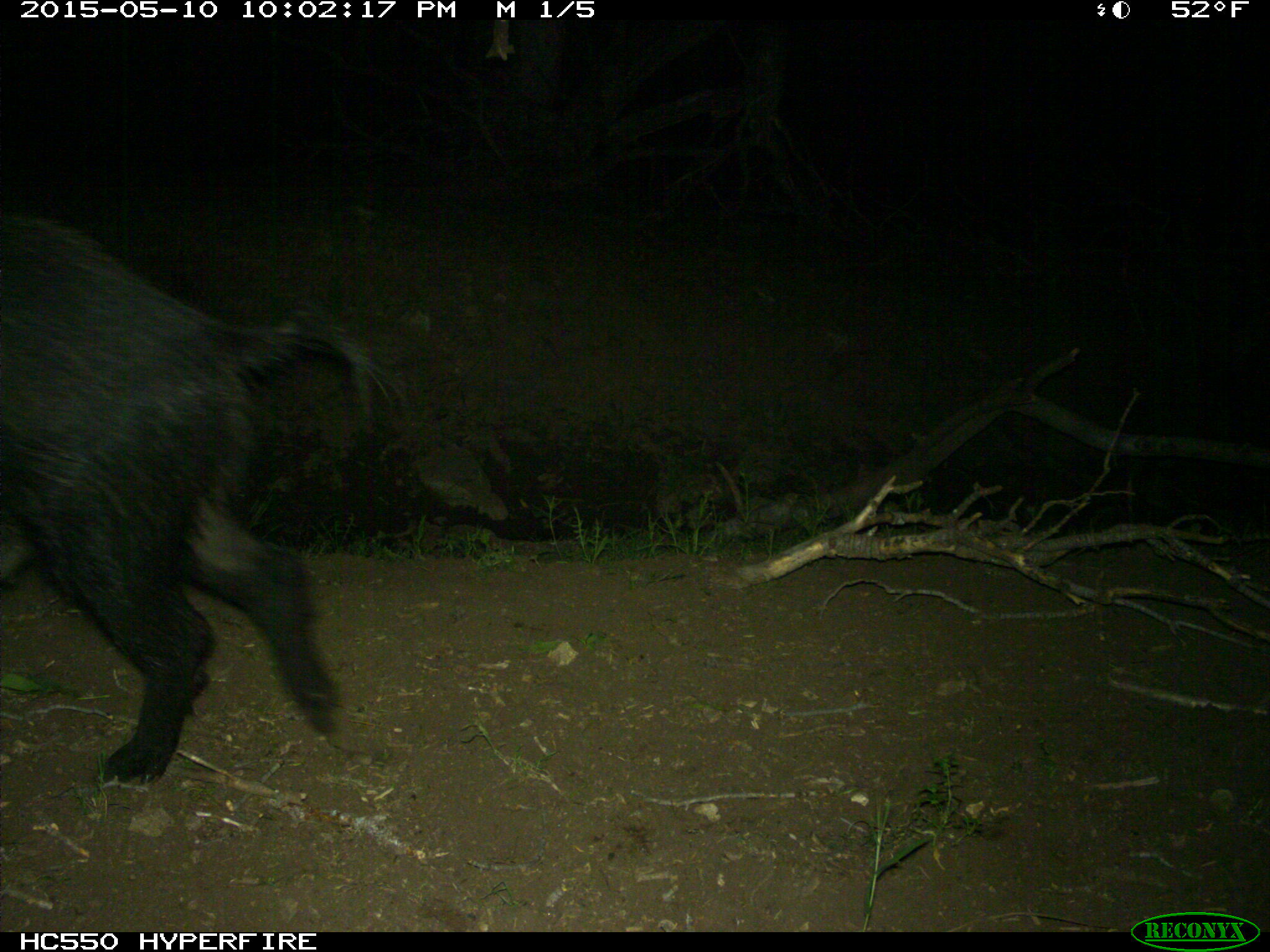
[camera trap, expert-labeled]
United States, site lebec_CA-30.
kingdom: Animalia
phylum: Chordata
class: Mammalia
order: Artiodactyla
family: Suidae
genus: Sus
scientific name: Sus scrofa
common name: wild boar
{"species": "Sus scrofa (wild boar)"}